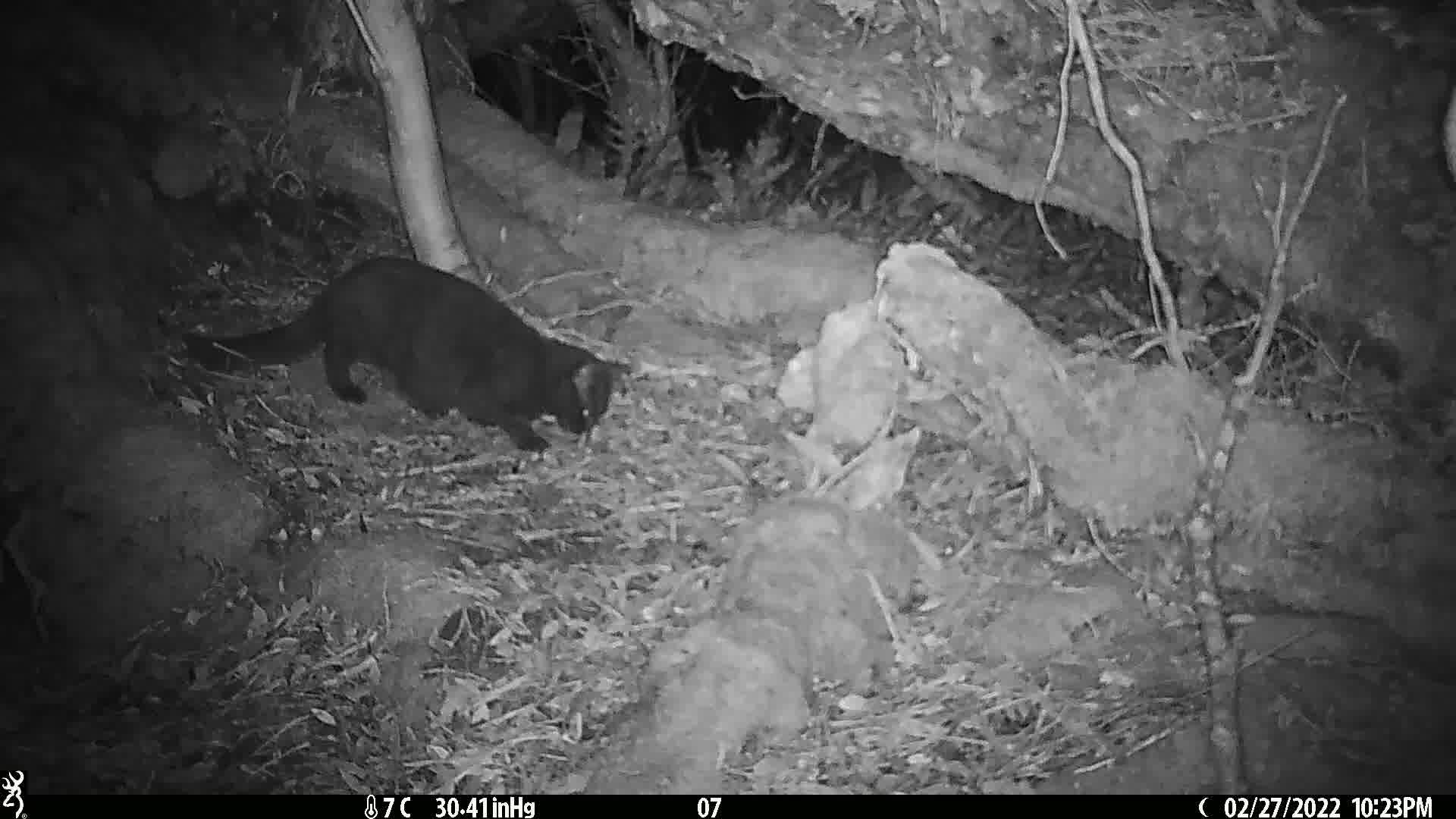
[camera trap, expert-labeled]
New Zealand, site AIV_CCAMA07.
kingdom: Animalia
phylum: Chordata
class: Mammalia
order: Carnivora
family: Felidae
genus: Felis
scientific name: Felis catus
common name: domestic cat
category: cat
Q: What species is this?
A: Cat (domestic cat) (Felis catus).